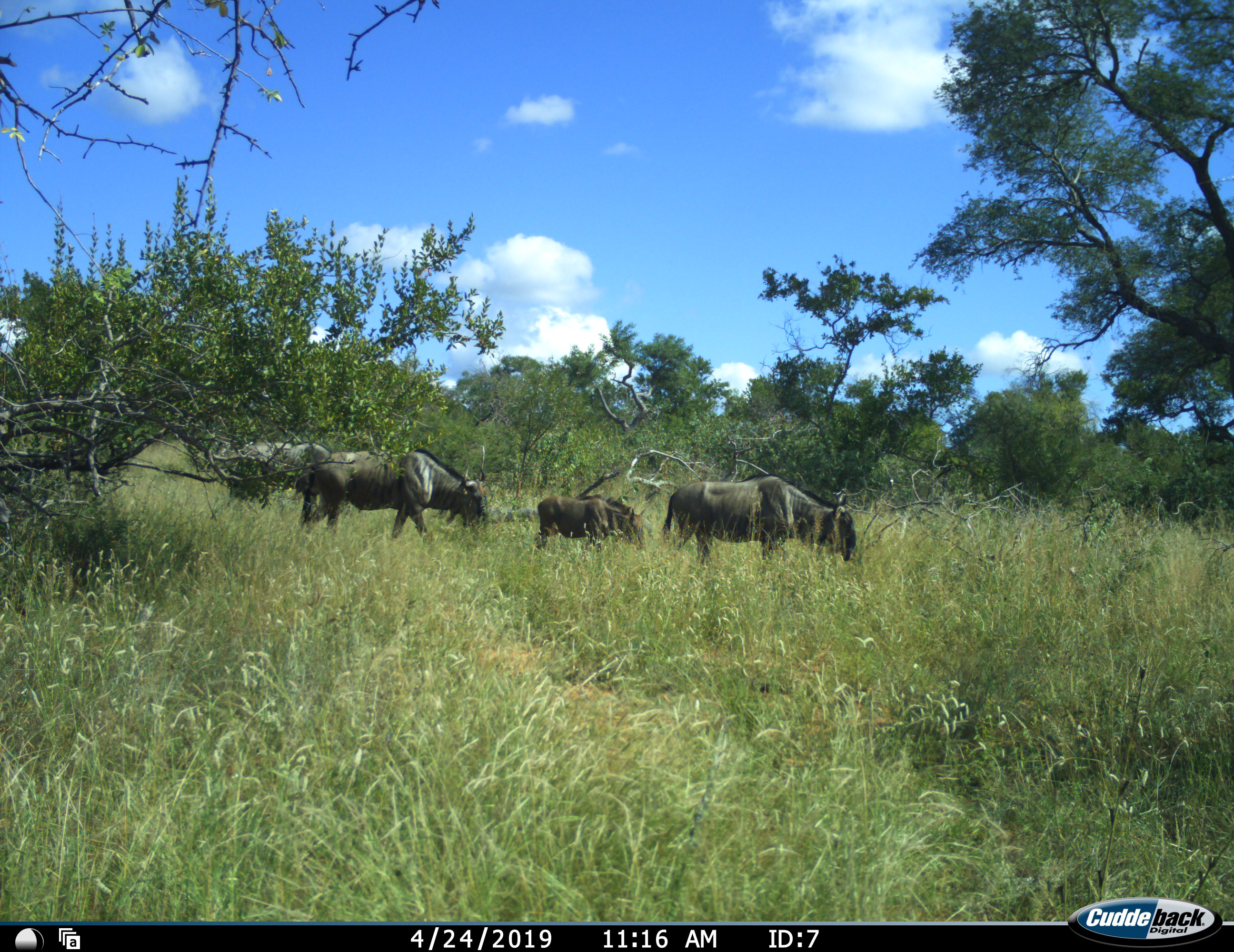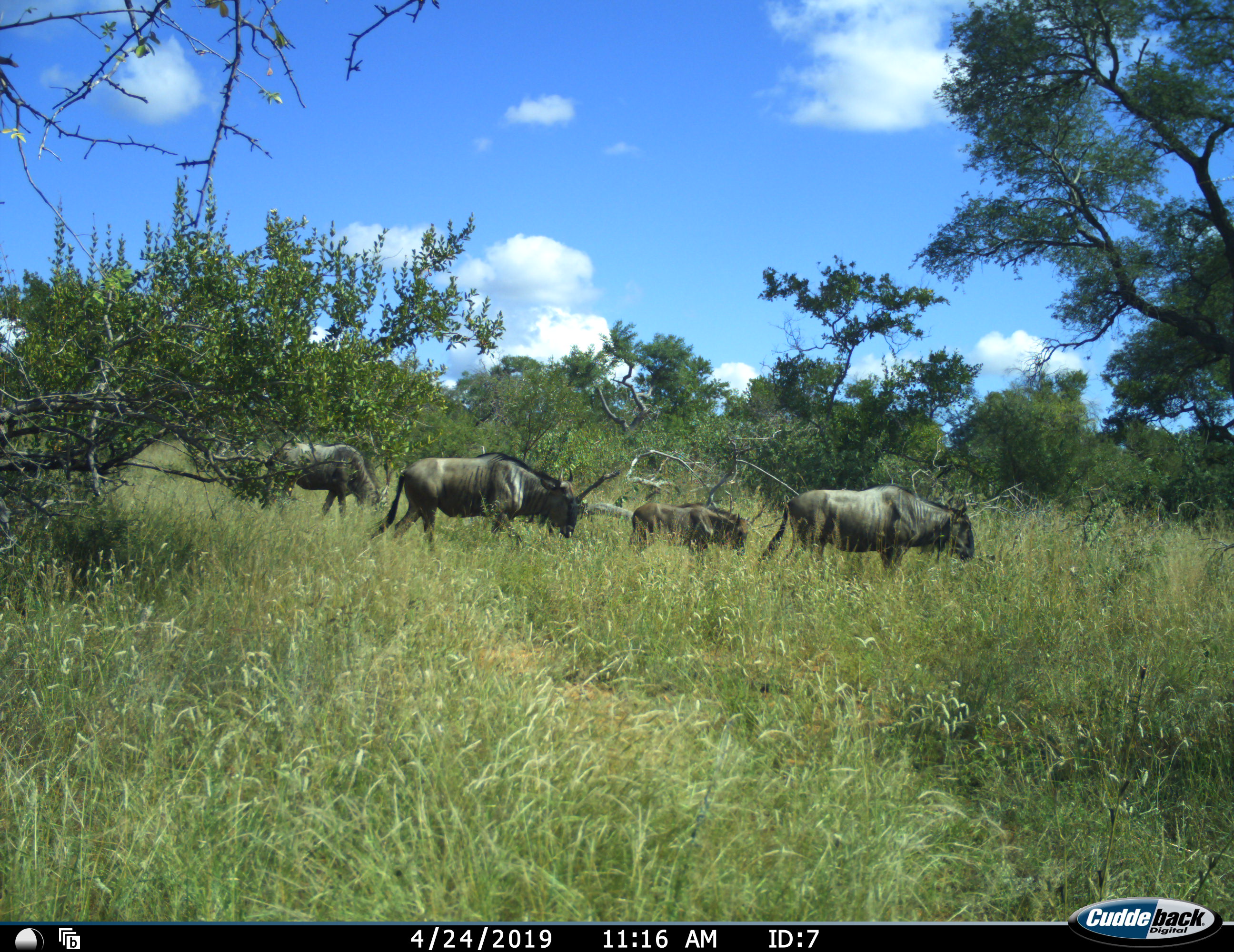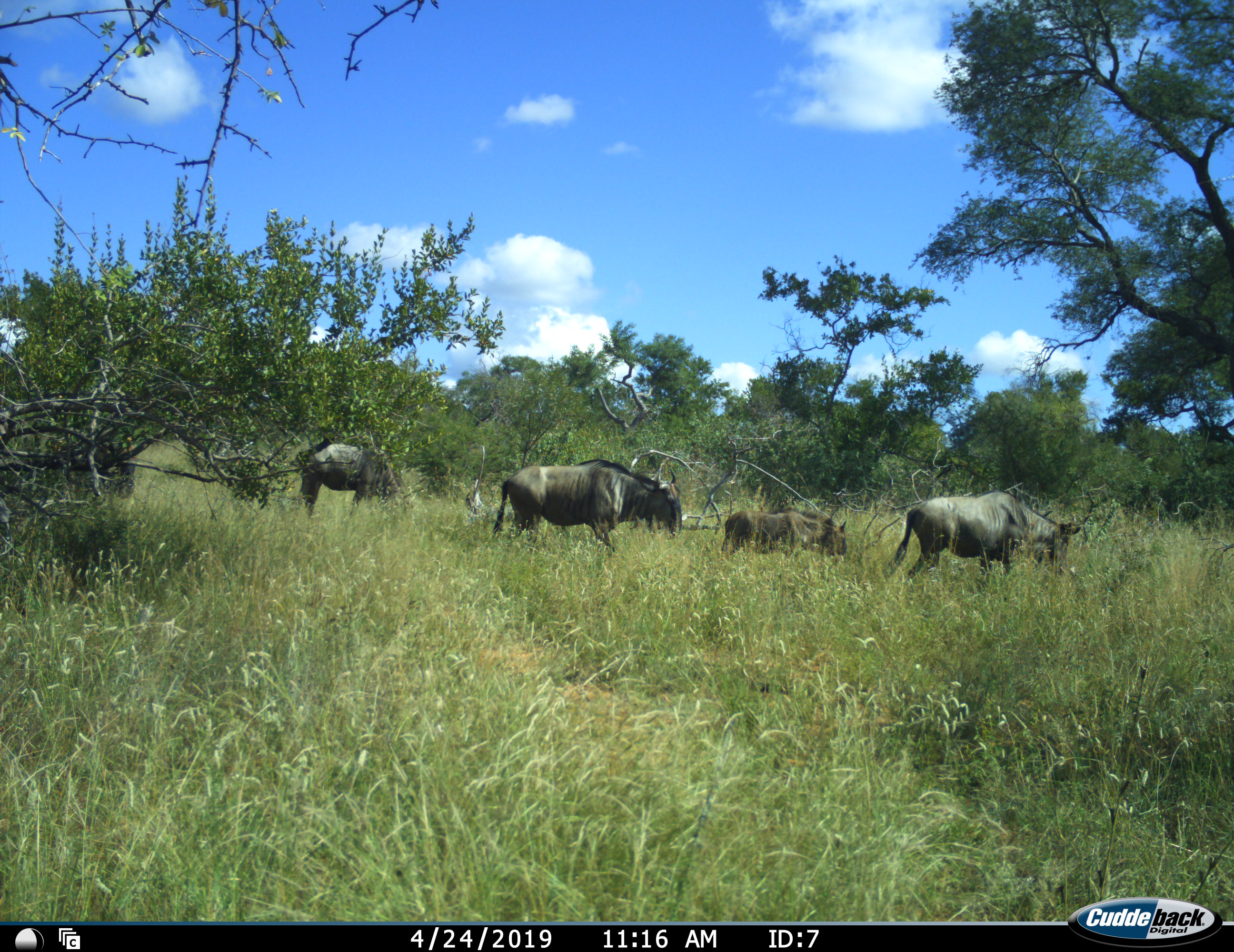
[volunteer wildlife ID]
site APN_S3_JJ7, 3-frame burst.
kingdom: Animalia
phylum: Chordata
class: Mammalia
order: Artiodactyla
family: Bovidae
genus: Connochaetes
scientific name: Connochaetes taurinus taurinus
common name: blue wildebeest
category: wildebeestblue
Wildebeestblue (blue wildebeest) (Connochaetes taurinus taurinus), count 5. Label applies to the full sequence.